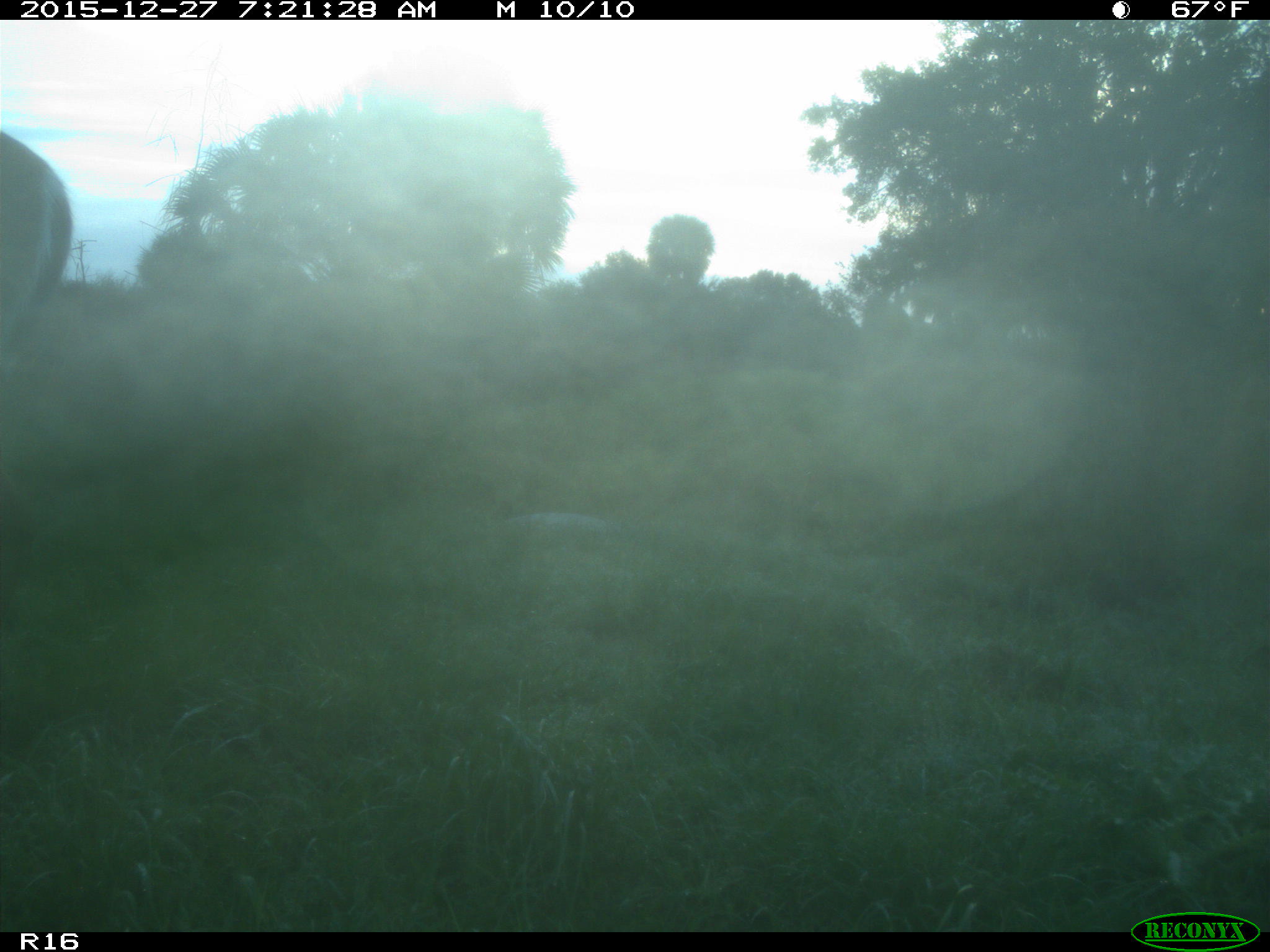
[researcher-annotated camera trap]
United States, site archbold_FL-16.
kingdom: Animalia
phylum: Chordata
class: Mammalia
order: Artiodactyla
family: Cervidae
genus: Odocoileus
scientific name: Odocoileus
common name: deer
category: unidentified deer